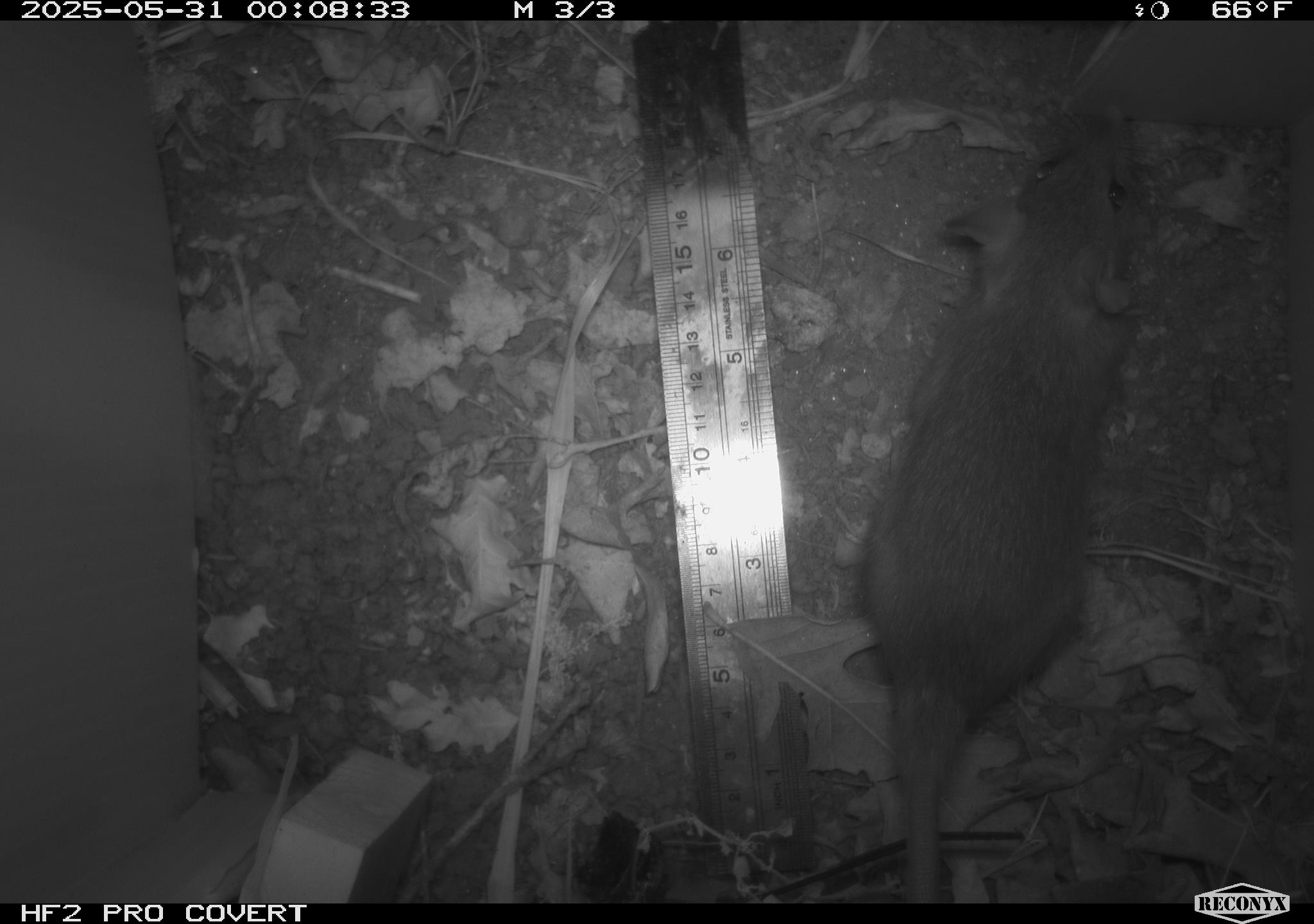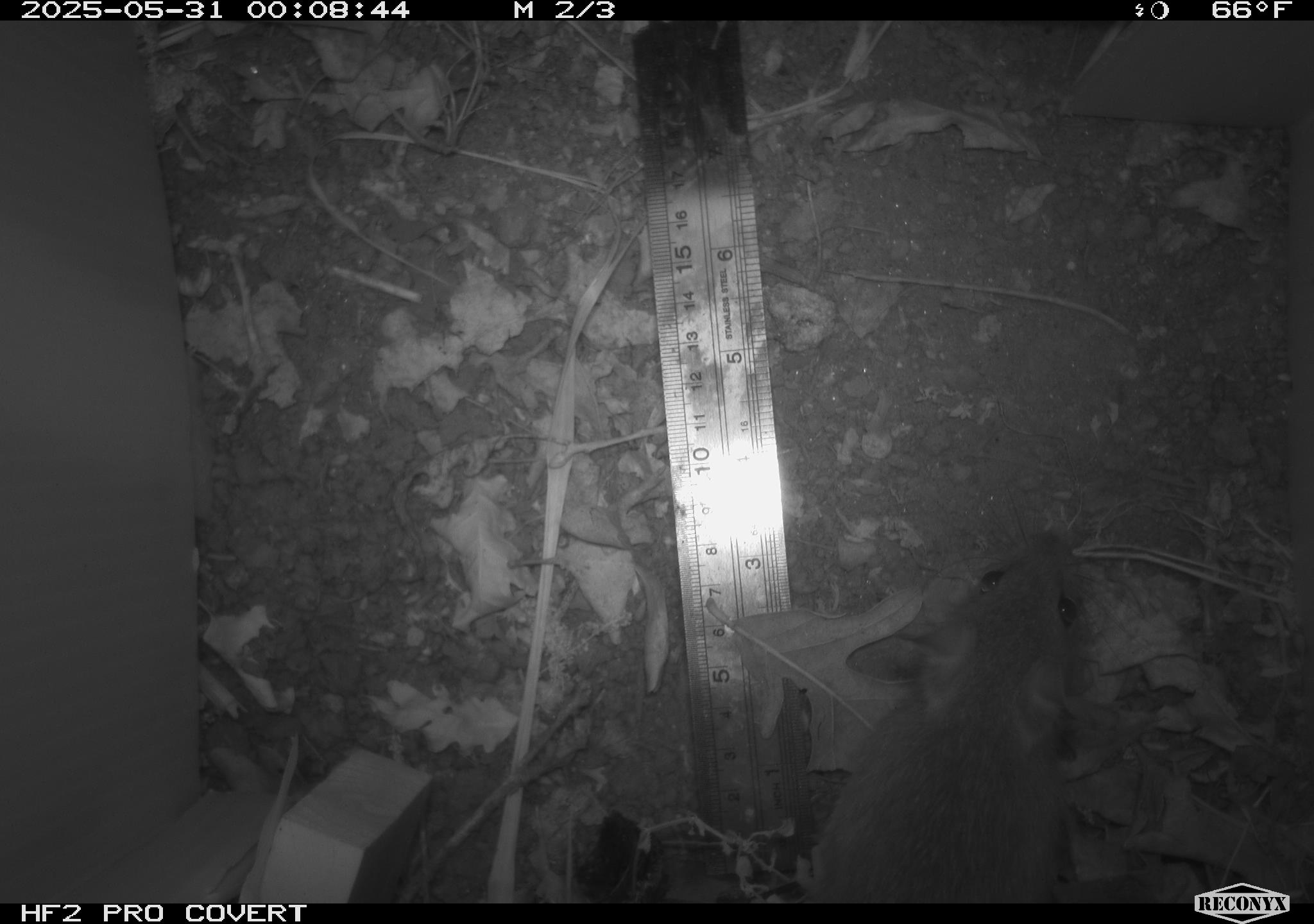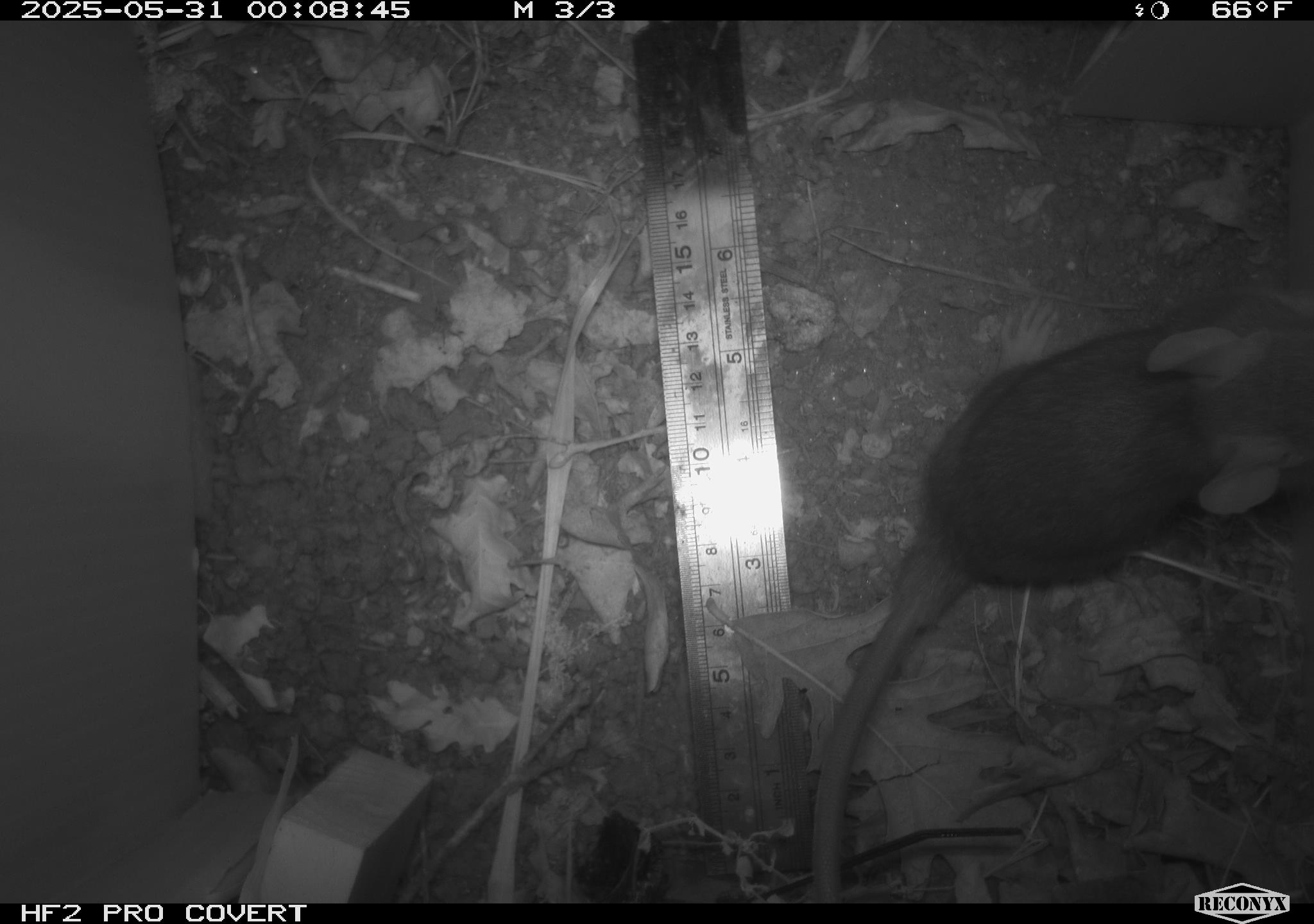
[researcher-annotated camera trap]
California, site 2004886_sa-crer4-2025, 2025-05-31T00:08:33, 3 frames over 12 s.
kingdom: Animalia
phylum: Chordata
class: Mammalia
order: Rodentia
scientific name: Rodentia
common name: rodent